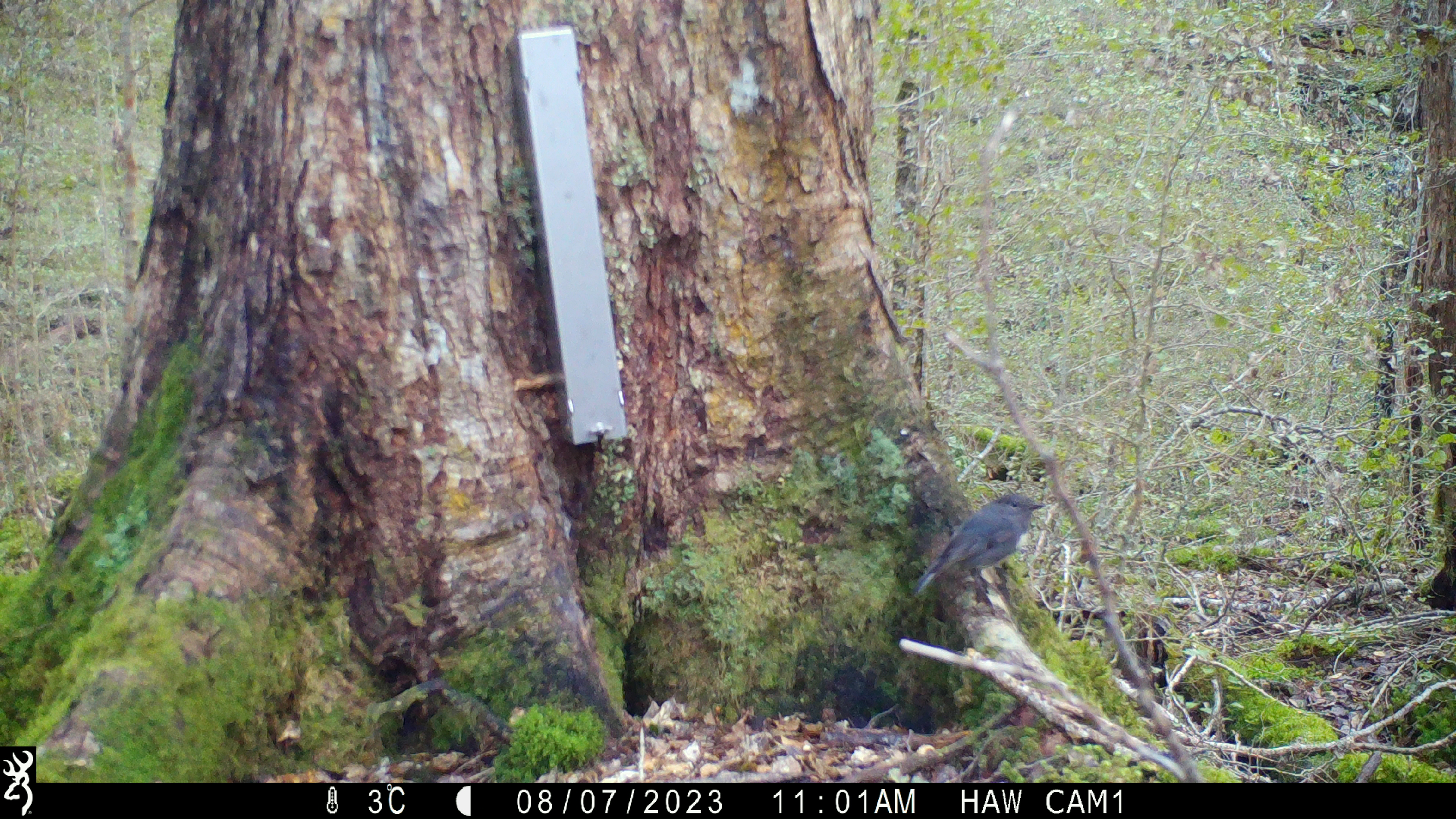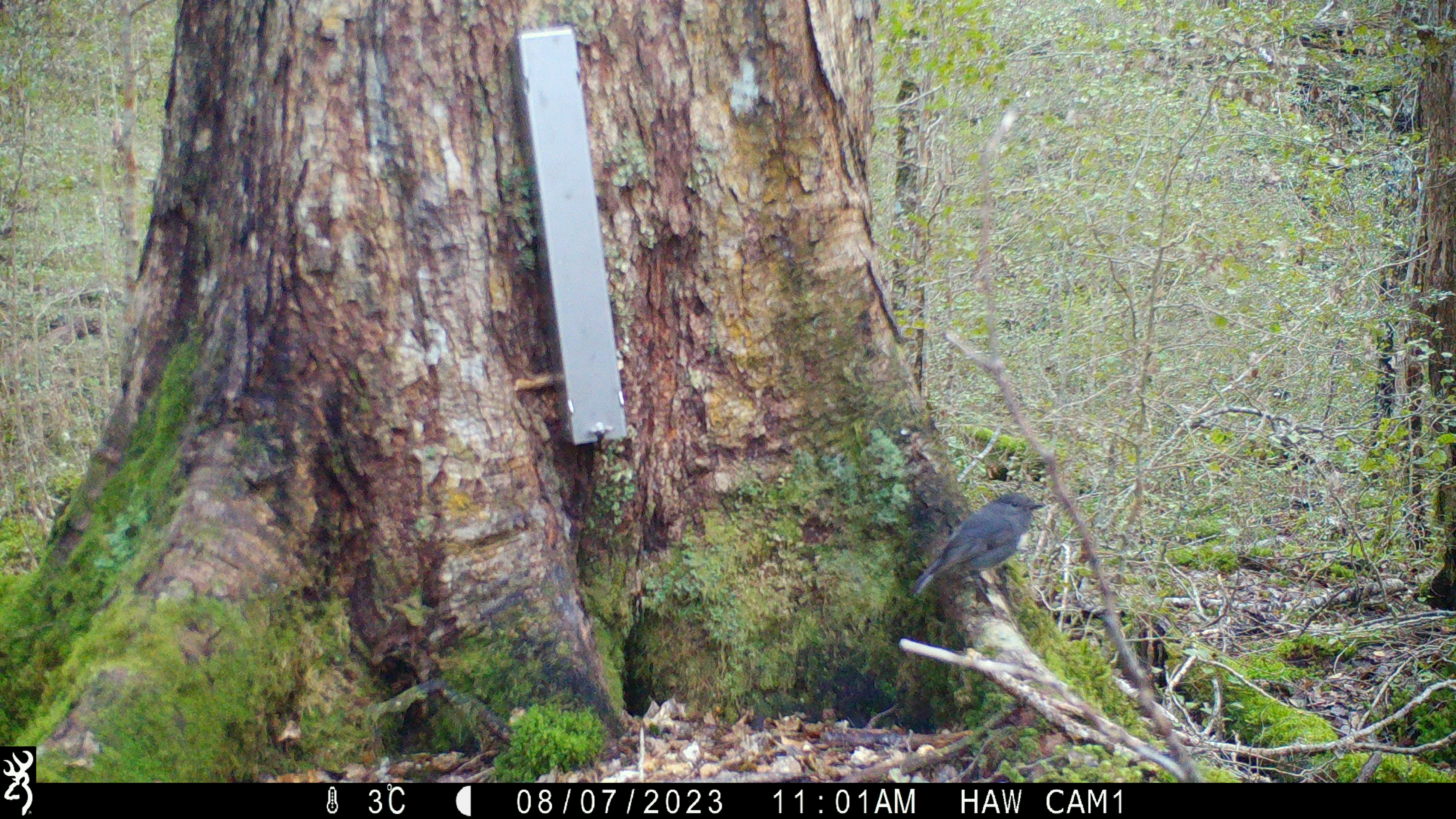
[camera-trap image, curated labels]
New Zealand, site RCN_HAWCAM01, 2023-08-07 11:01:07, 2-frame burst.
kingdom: Animalia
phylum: Chordata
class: Aves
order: Passeriformes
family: Petroicidae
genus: Petroica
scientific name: Petroica australis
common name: new zealand robin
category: robin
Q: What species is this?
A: Robin (new zealand robin) (Petroica australis).